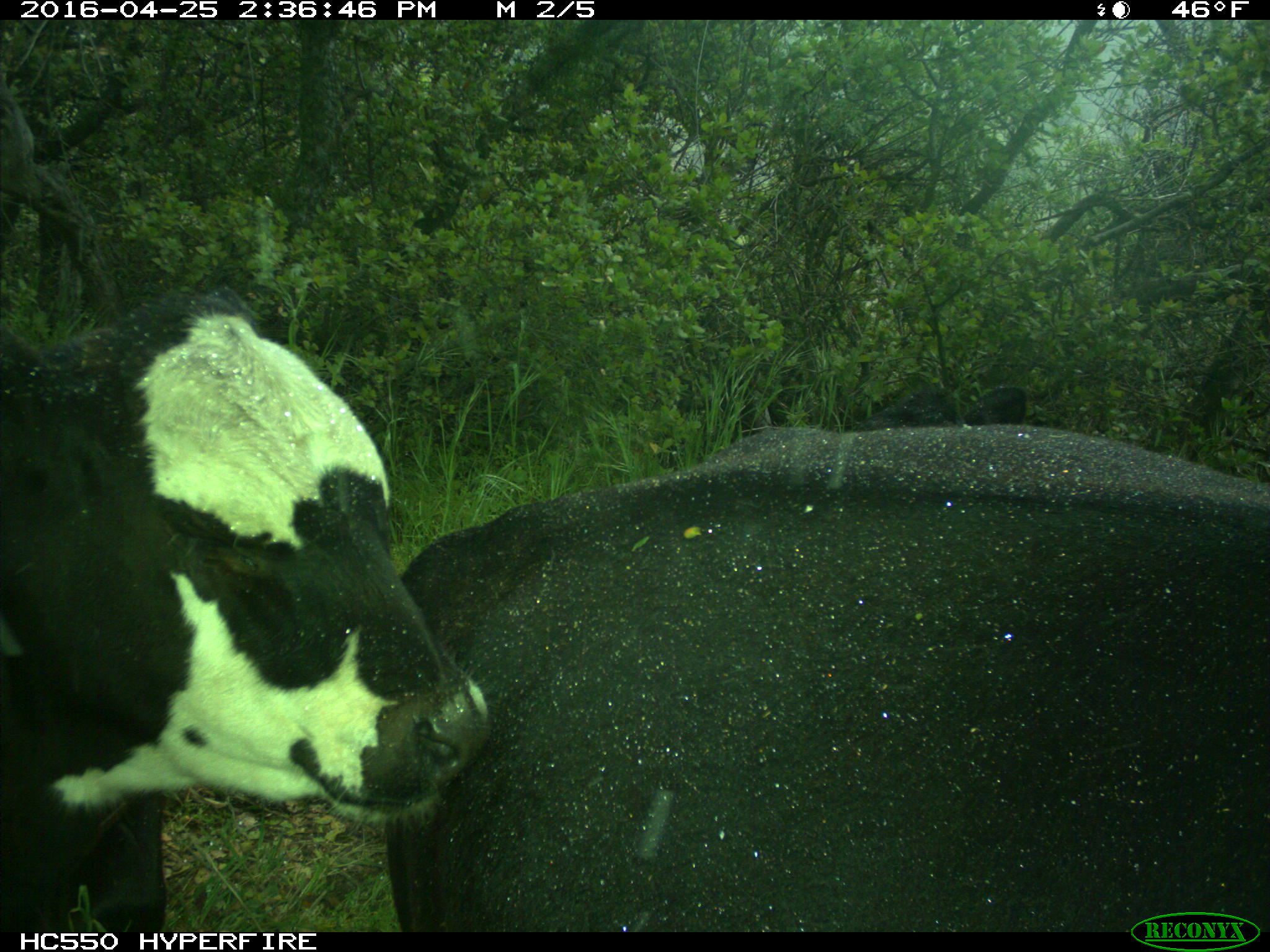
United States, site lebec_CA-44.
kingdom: Animalia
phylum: Chordata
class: Mammalia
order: Artiodactyla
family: Bovidae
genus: Bos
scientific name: Bos taurus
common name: domestic cow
Bos taurus (domestic cow).